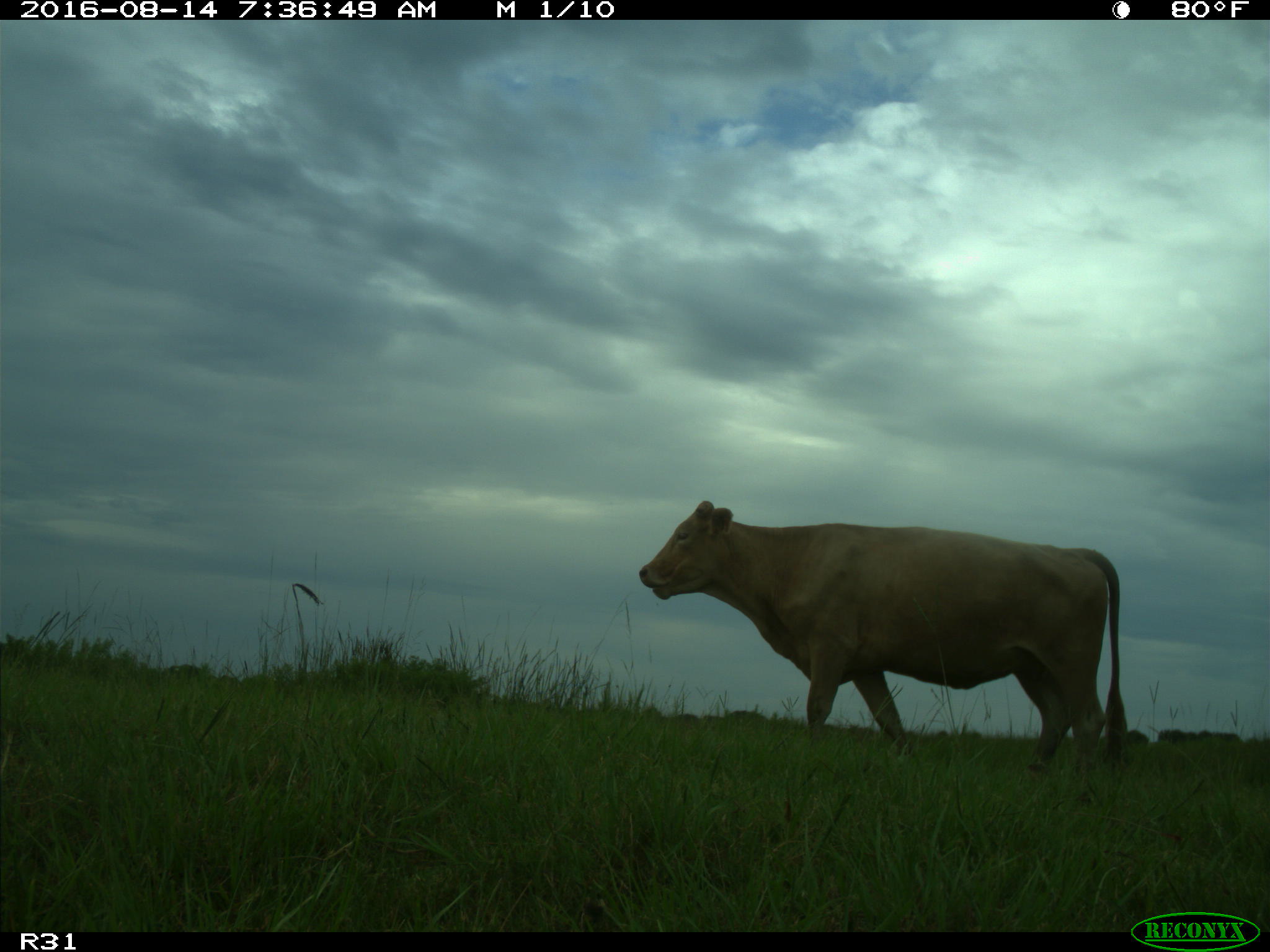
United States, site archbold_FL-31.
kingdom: Animalia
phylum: Chordata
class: Mammalia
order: Artiodactyla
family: Bovidae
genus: Bos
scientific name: Bos taurus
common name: domestic cow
Bos taurus (domestic cow).